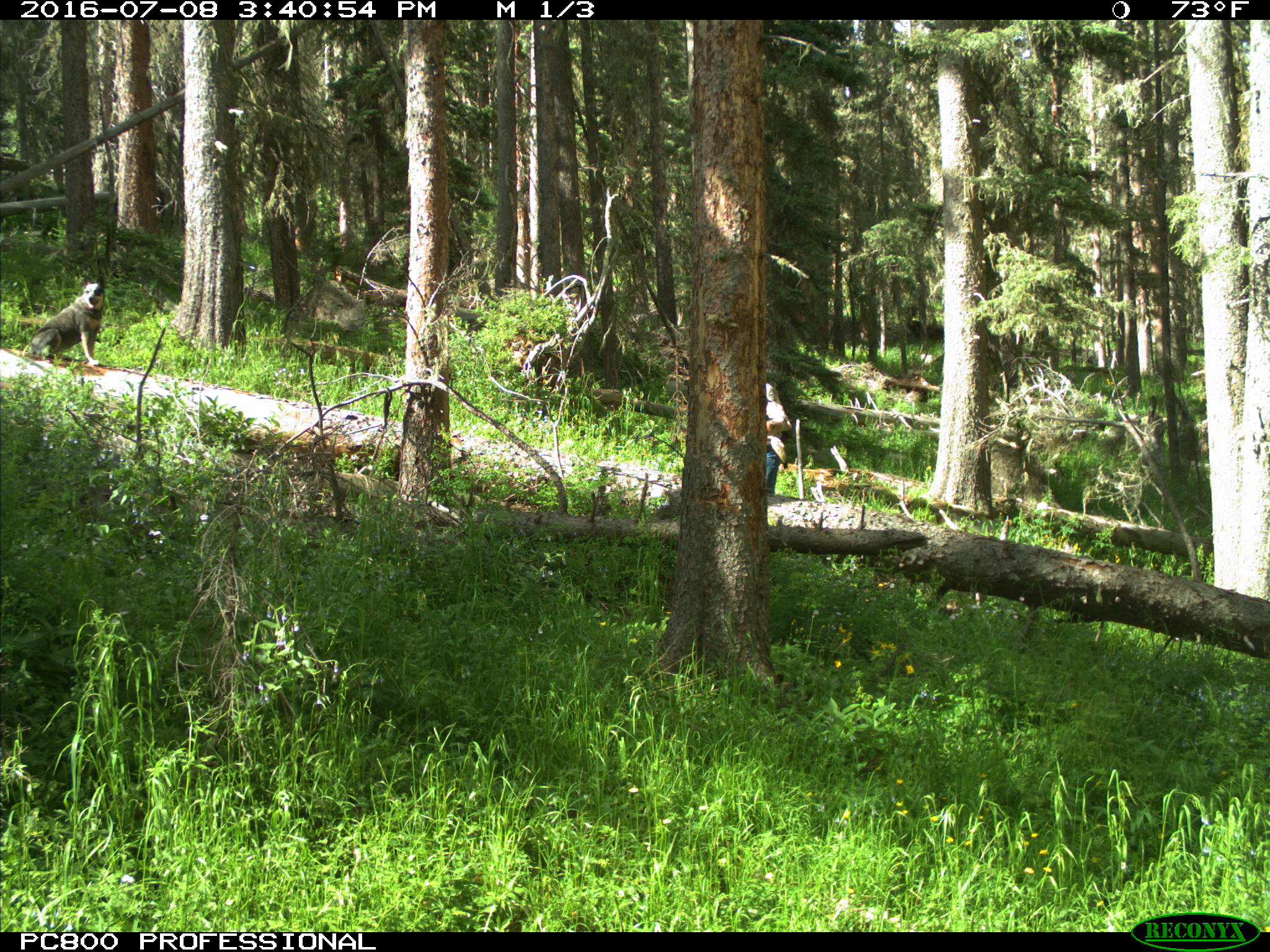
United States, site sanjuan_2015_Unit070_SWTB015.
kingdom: Animalia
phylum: Chordata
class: Mammalia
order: Carnivora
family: Canidae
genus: Canis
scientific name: Canis familiaris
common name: domestic dog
Canis familiaris (domestic dog).